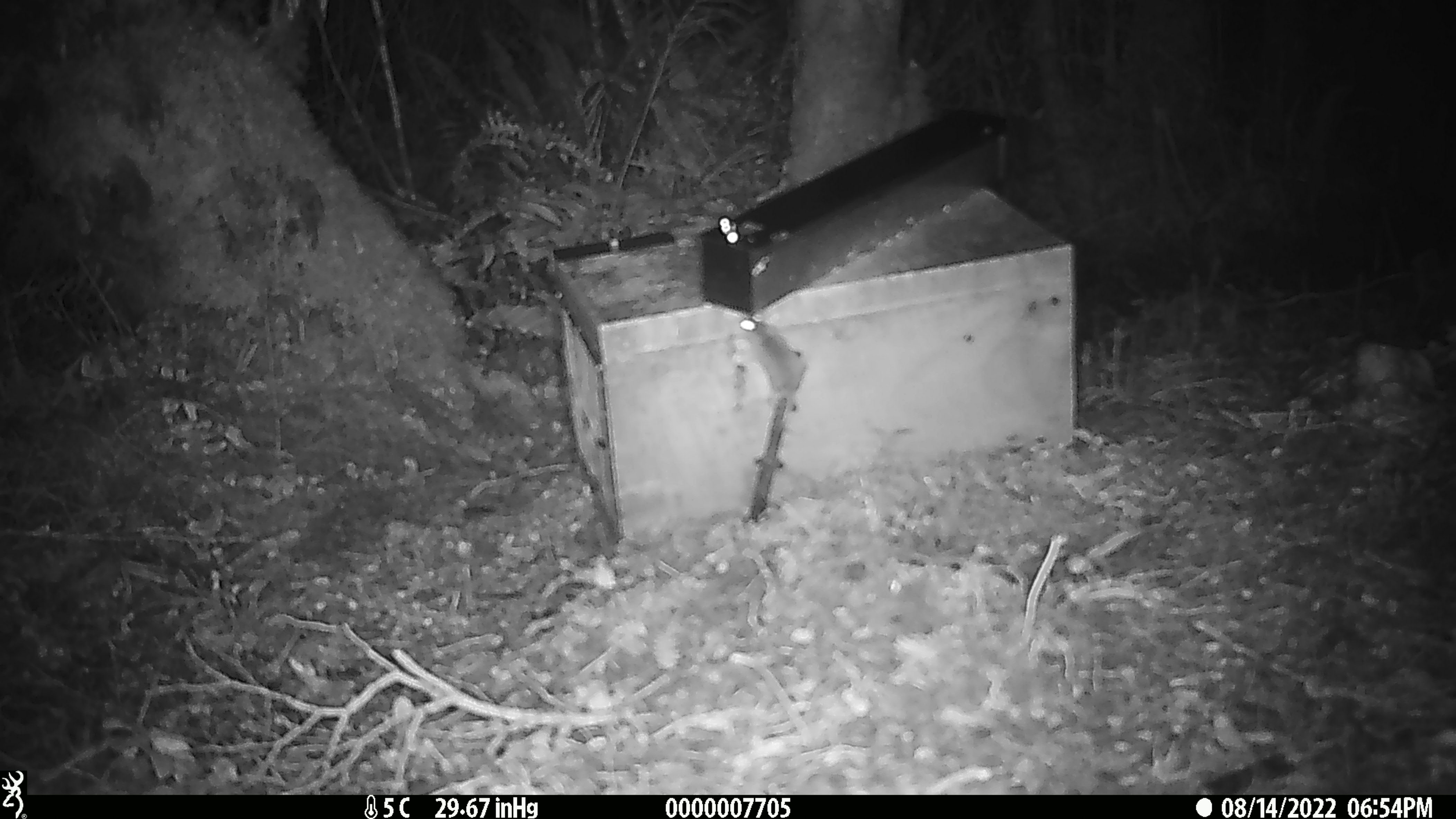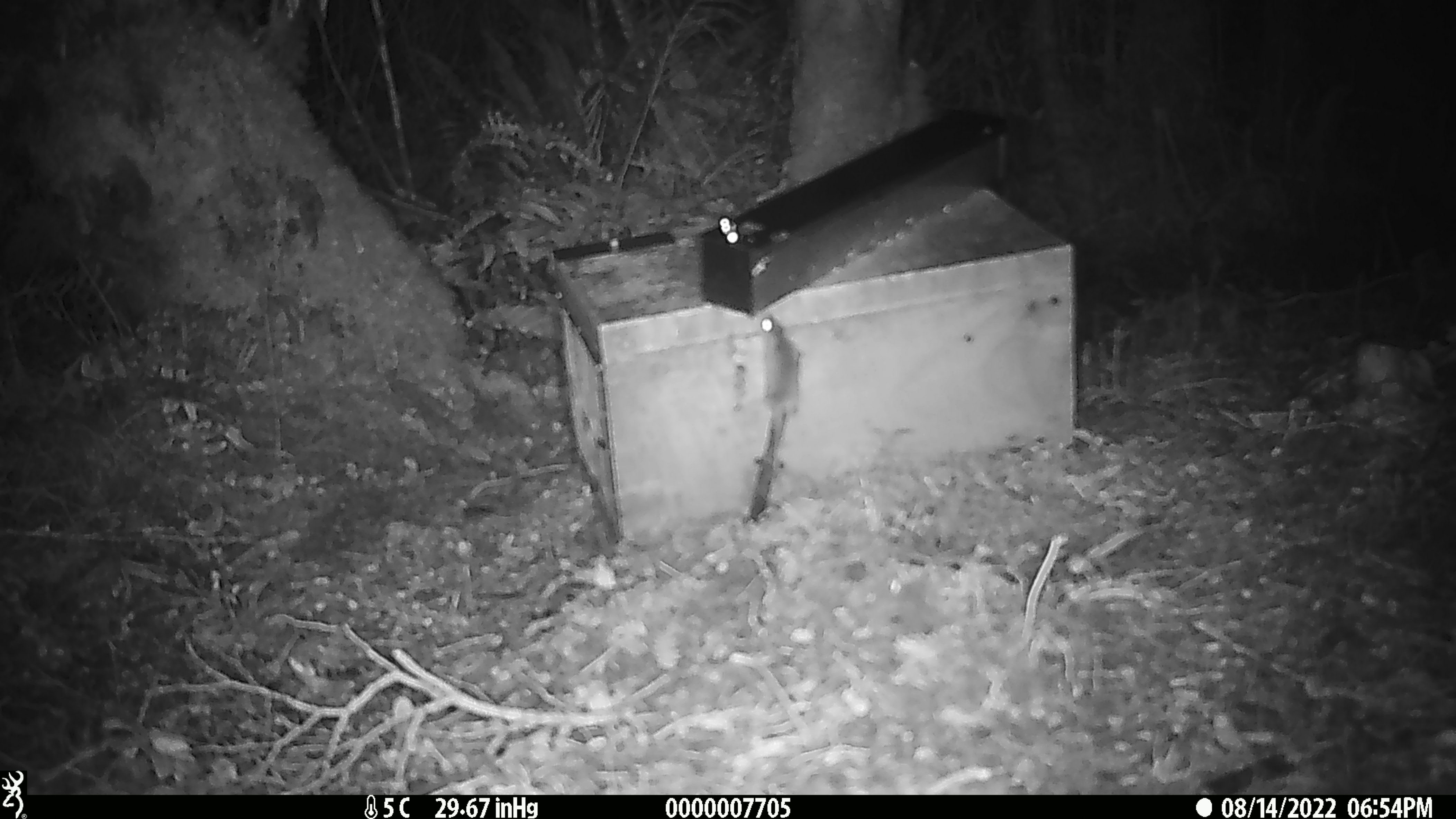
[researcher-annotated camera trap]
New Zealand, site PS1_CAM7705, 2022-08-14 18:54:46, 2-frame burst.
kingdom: Animalia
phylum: Chordata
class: Mammalia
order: Rodentia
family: Muridae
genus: Mus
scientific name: Mus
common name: mouse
Mouse (Mus).